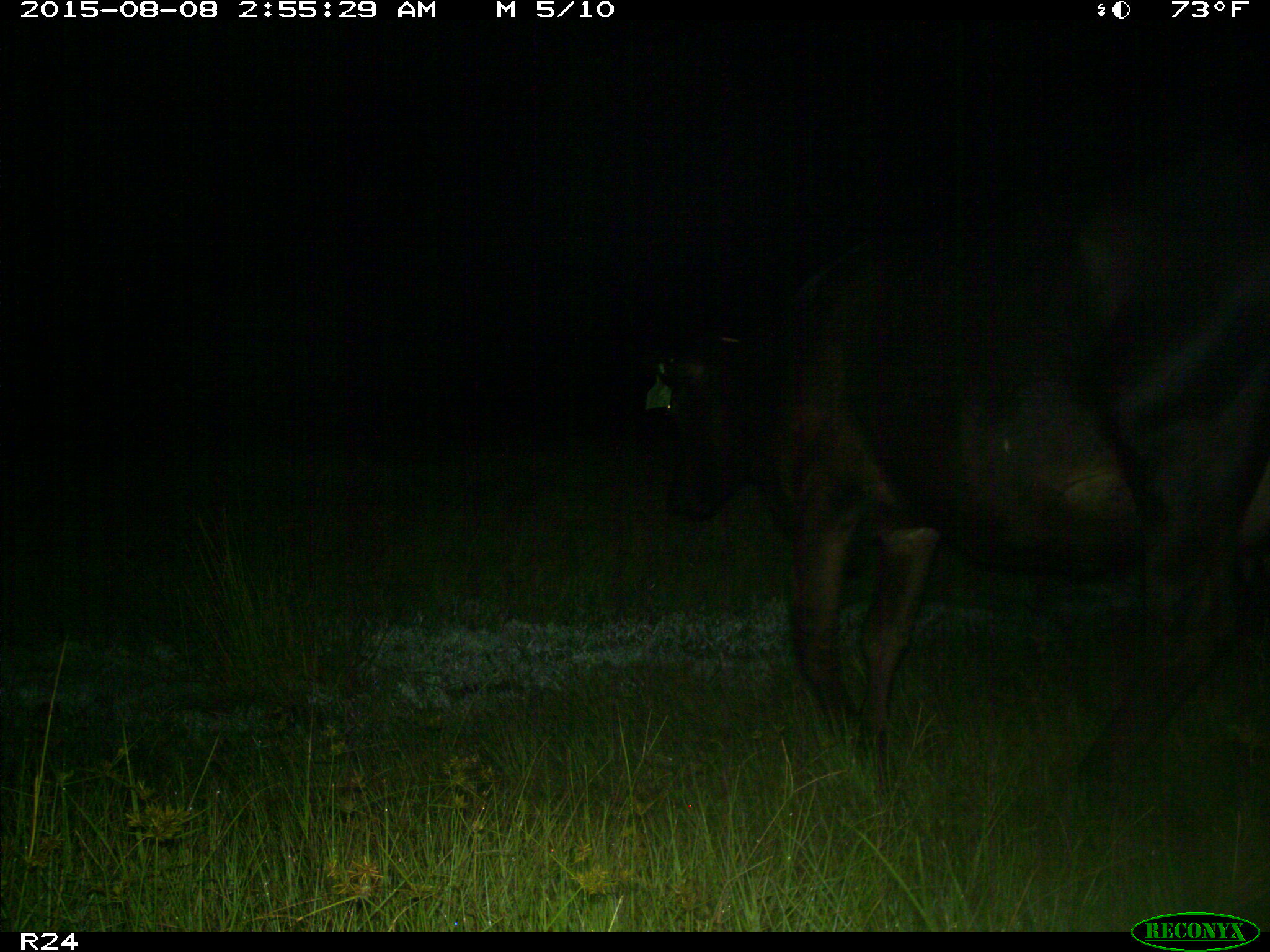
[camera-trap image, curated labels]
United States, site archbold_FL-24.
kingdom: Animalia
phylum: Chordata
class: Mammalia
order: Artiodactyla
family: Bovidae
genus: Bos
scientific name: Bos taurus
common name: domestic cow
Bos taurus (domestic cow).